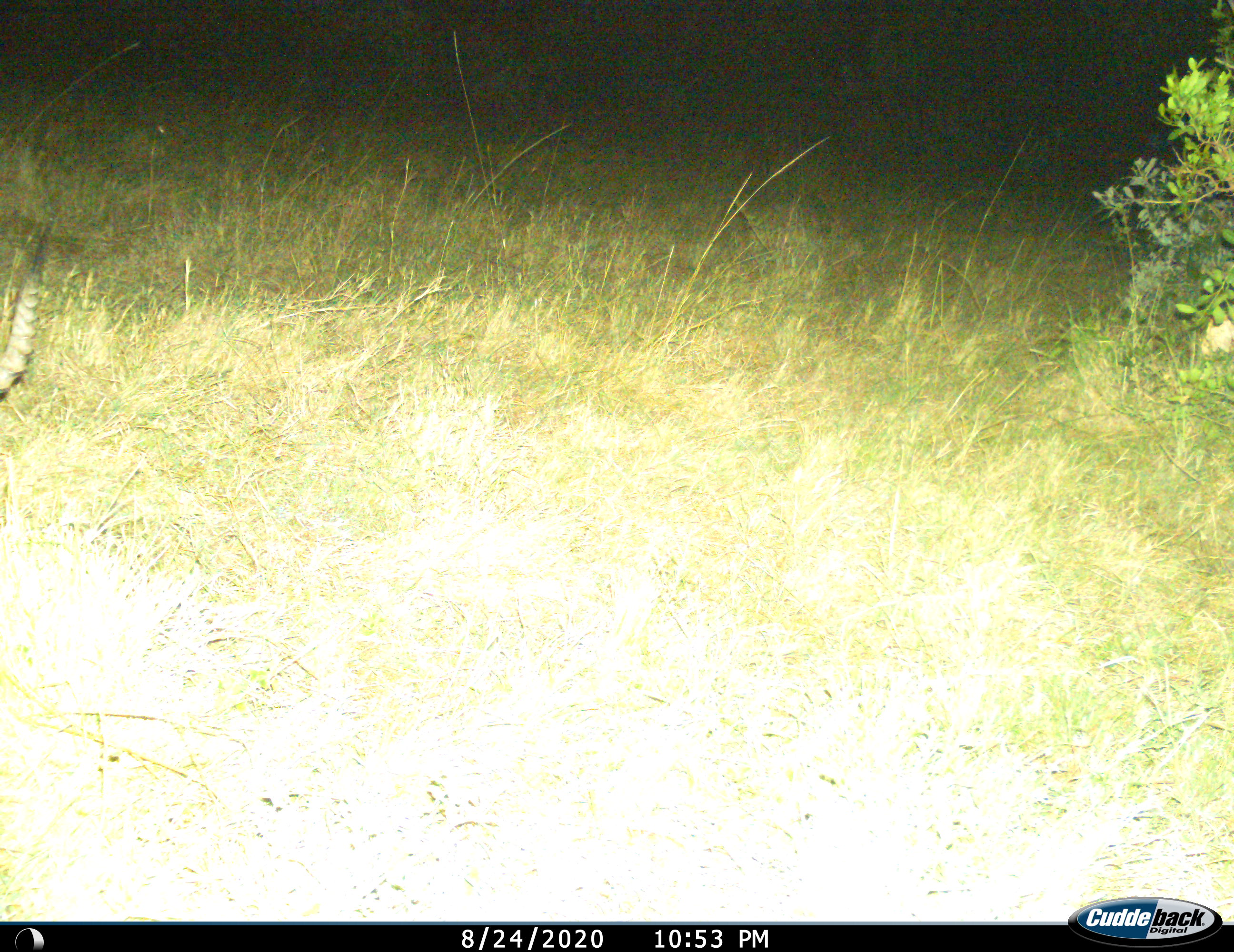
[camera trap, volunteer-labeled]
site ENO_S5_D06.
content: unidentified animal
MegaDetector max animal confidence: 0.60